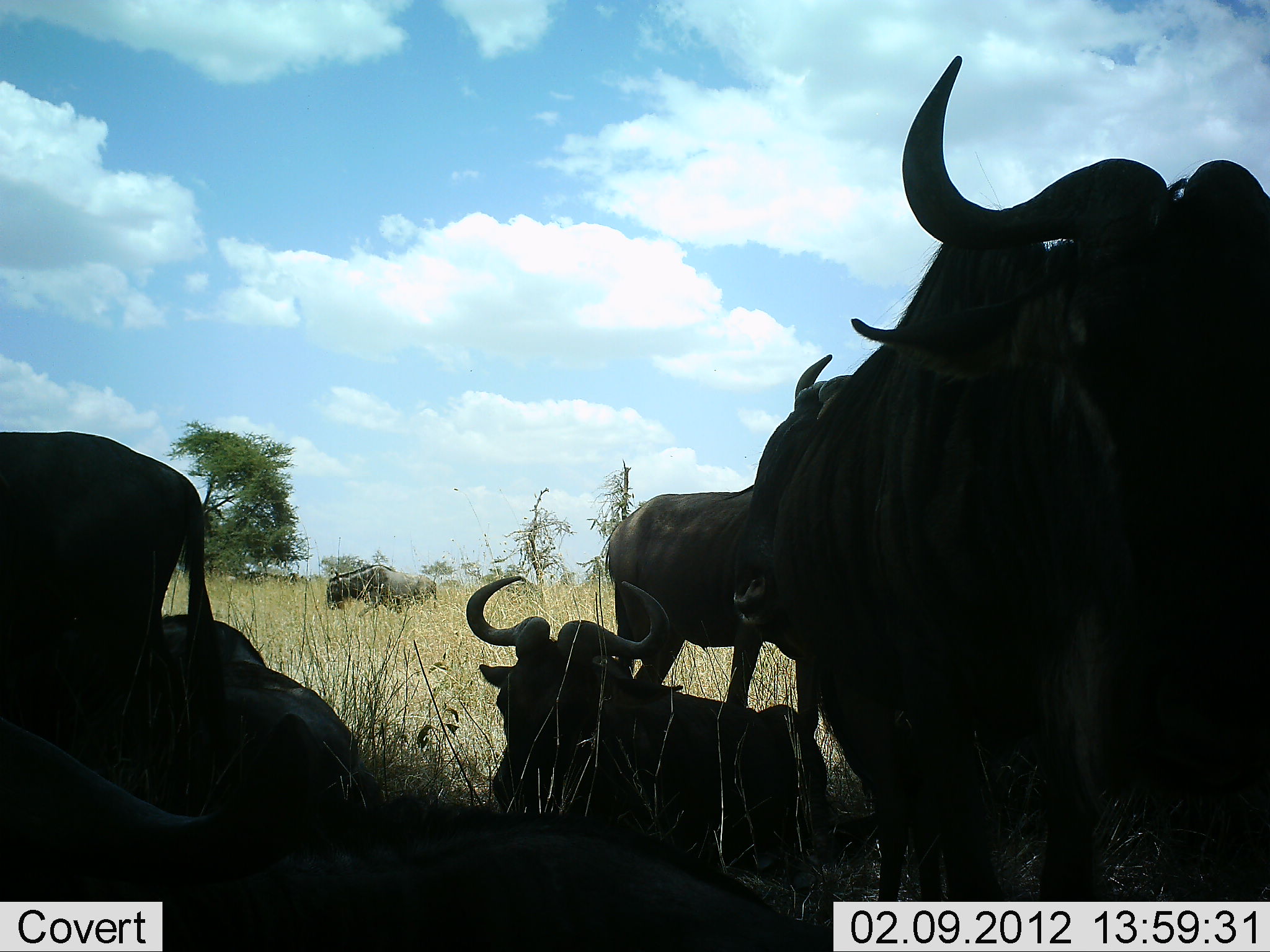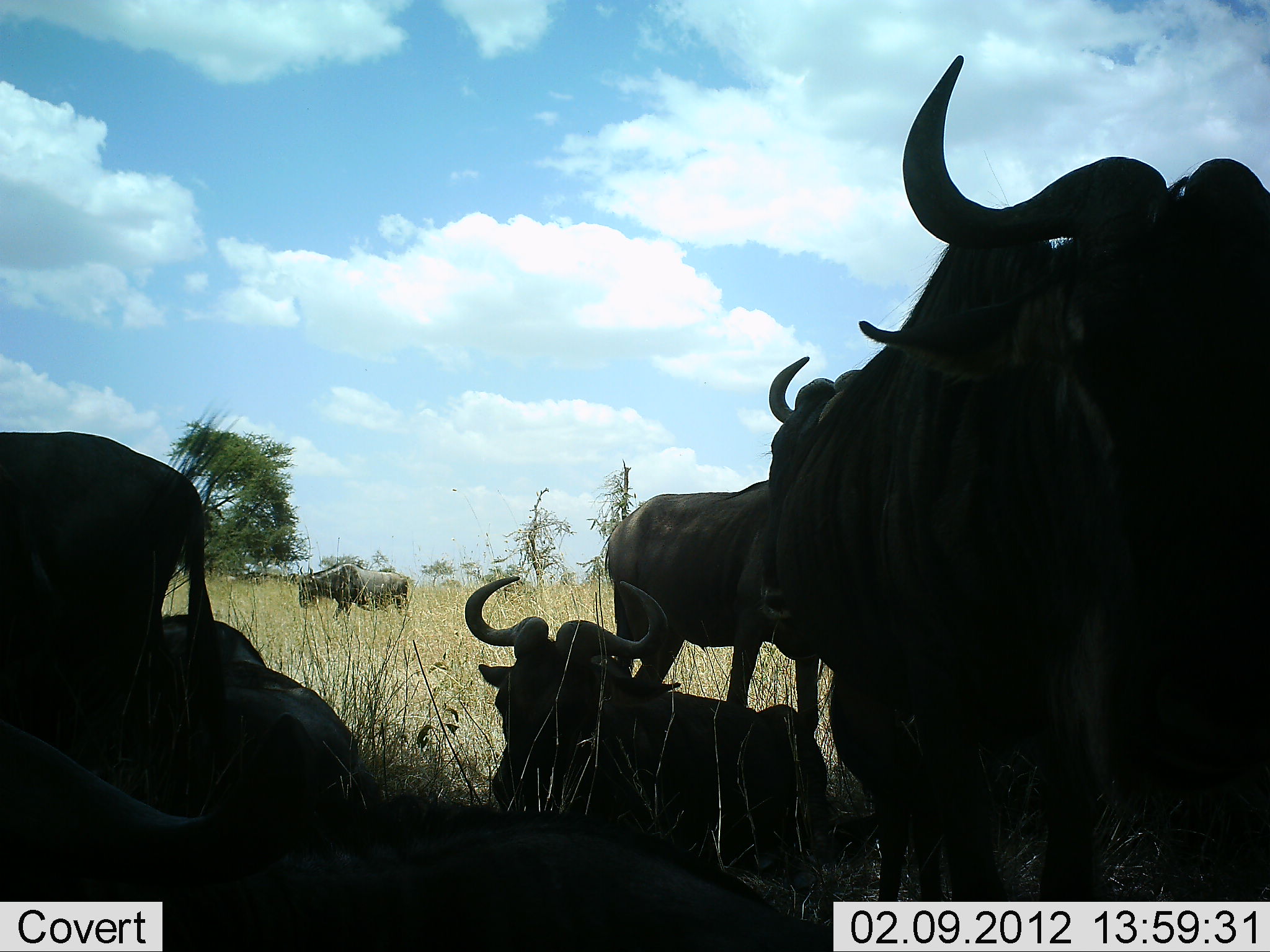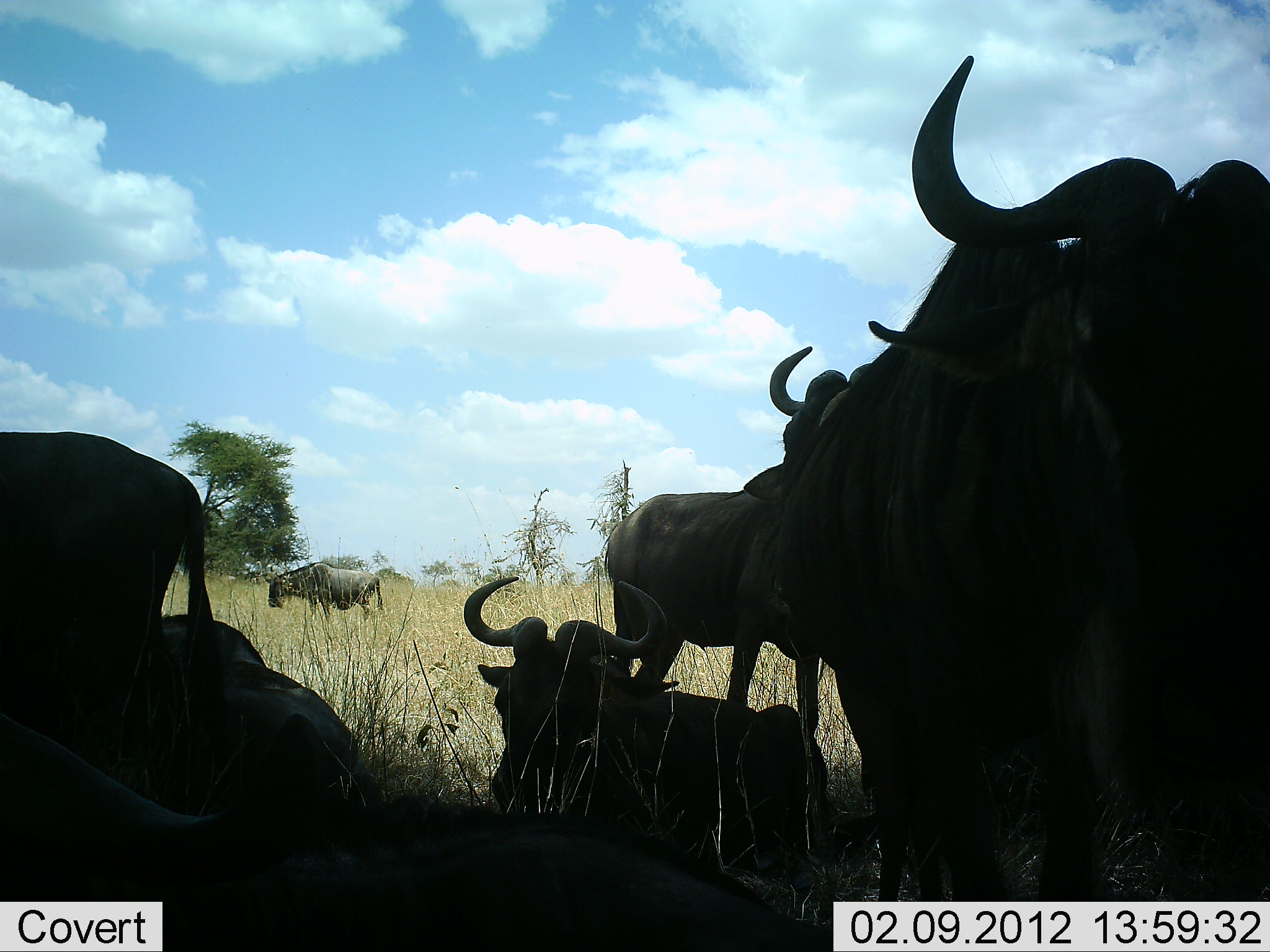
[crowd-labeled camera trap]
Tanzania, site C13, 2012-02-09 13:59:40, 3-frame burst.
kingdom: Animalia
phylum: Chordata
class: Mammalia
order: Artiodactyla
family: Bovidae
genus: Connochaetes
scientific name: Connochaetes taurinus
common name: blue wildebeest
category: wildebeest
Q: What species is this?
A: Wildebeest (blue wildebeest) (Connochaetes taurinus).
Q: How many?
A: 8.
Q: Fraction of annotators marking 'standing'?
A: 73%.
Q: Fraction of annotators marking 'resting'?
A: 100%.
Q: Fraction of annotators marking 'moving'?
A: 69%.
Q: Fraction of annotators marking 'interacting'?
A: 4%.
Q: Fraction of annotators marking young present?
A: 4%.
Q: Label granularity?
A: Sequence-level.